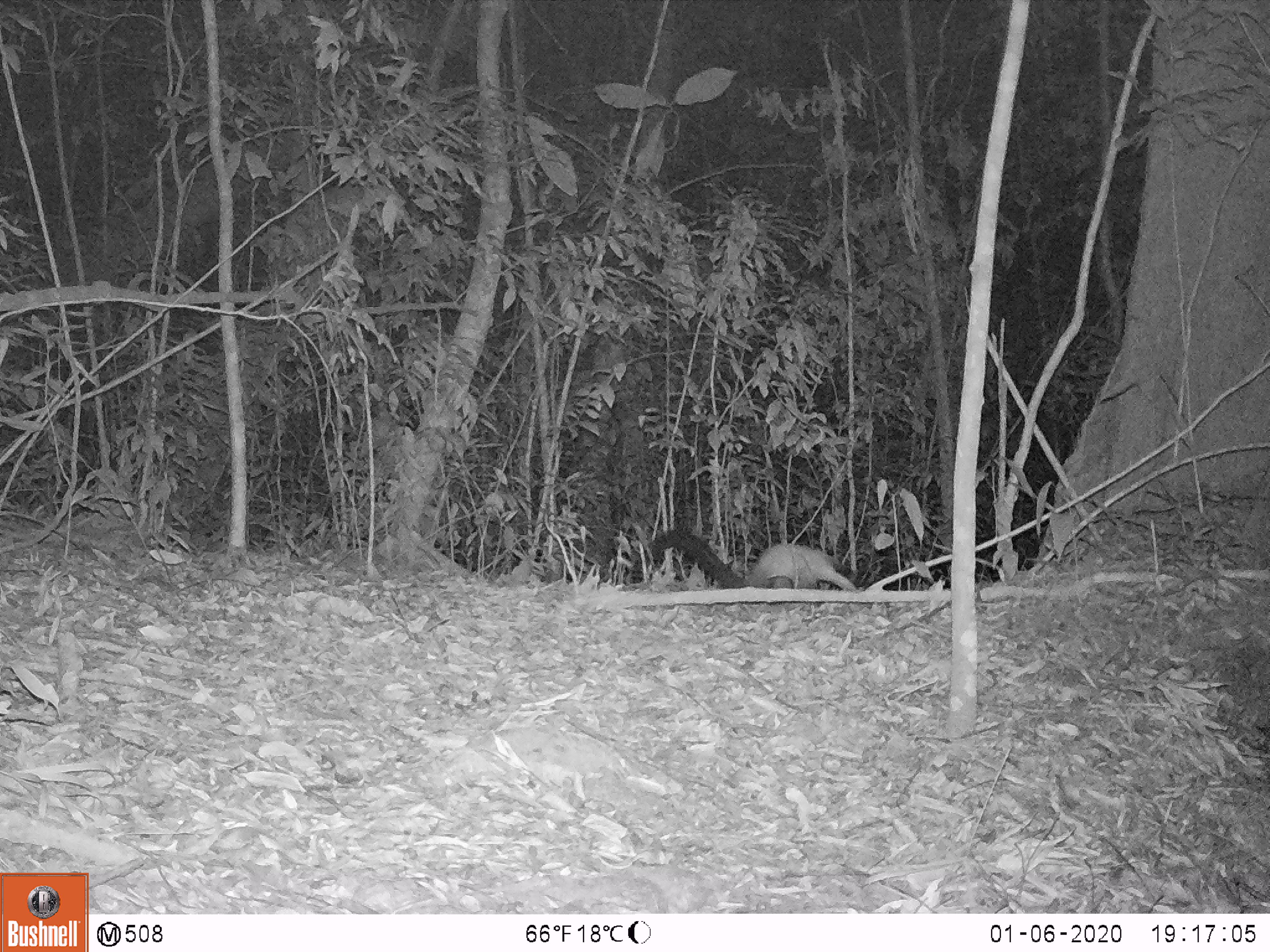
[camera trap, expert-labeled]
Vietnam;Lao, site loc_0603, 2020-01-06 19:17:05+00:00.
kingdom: Animalia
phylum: Chordata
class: Mammalia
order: Carnivora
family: Mustelidae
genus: Martes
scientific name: Martes flavigula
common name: yellow-throated marten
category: yellow throated marten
Yellow throated marten (yellow-throated marten) (Martes flavigula). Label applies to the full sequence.